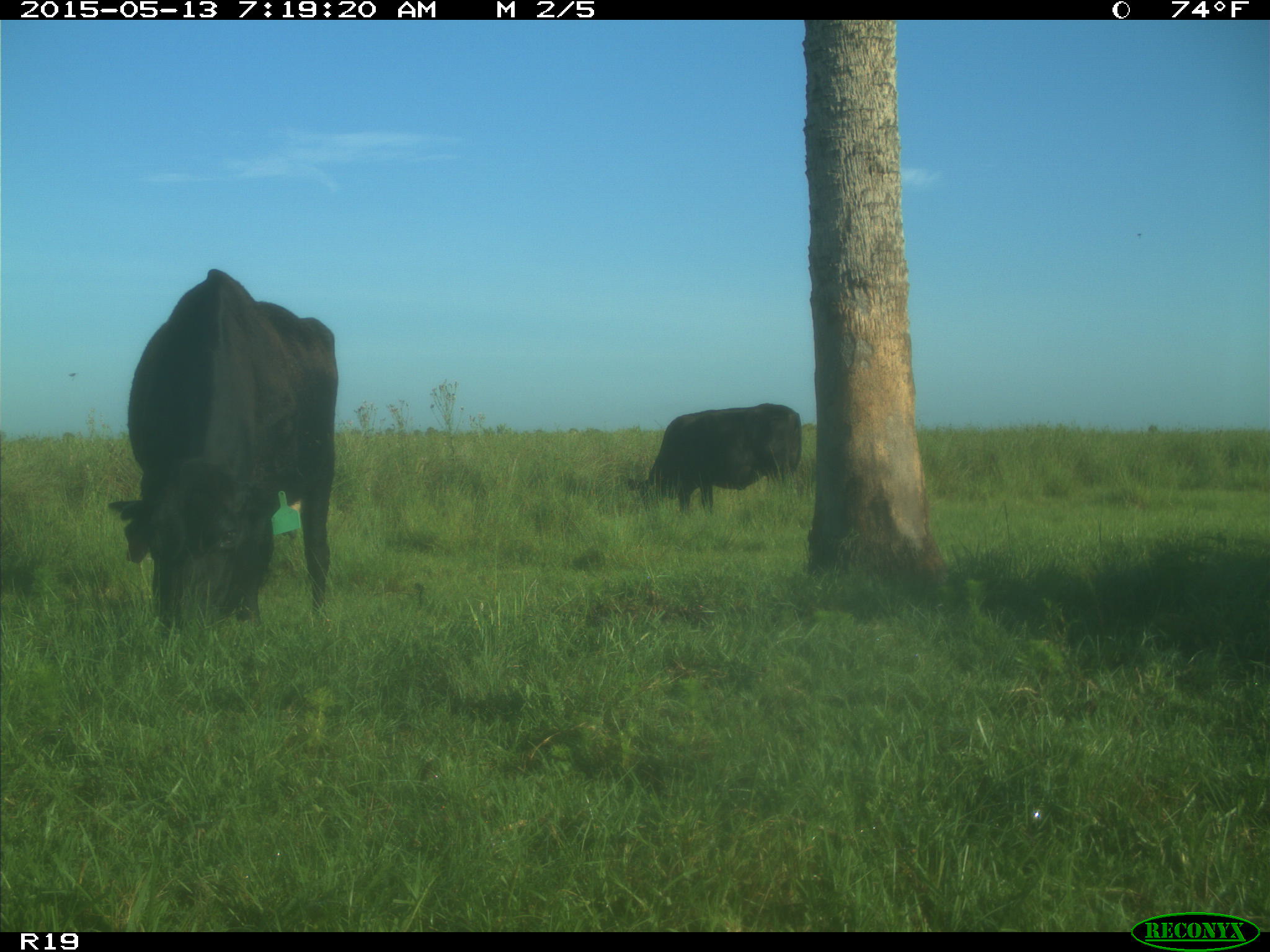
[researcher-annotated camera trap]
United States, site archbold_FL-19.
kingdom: Animalia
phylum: Chordata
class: Mammalia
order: Artiodactyla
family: Bovidae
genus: Bos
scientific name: Bos taurus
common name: domestic cow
Bos taurus (domestic cow).